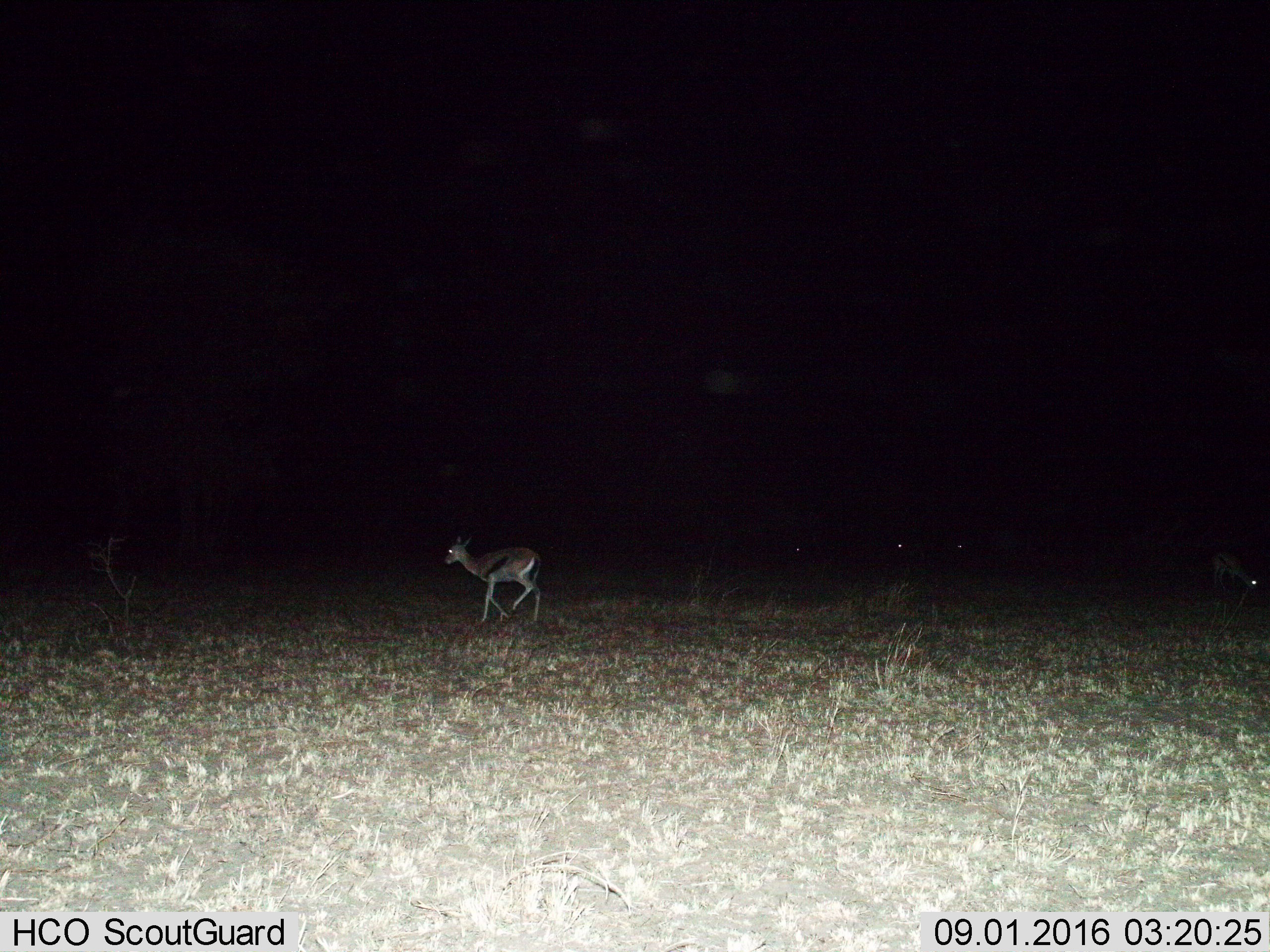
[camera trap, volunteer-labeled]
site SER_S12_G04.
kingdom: Animalia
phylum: Chordata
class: Mammalia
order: Artiodactyla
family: Bovidae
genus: Eudorcas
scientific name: Eudorcas thomsonii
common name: thomson's gazelle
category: gazellethomsons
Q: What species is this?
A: Gazellethomsons (thomson's gazelle) (Eudorcas thomsonii).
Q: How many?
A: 2.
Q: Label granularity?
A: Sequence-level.